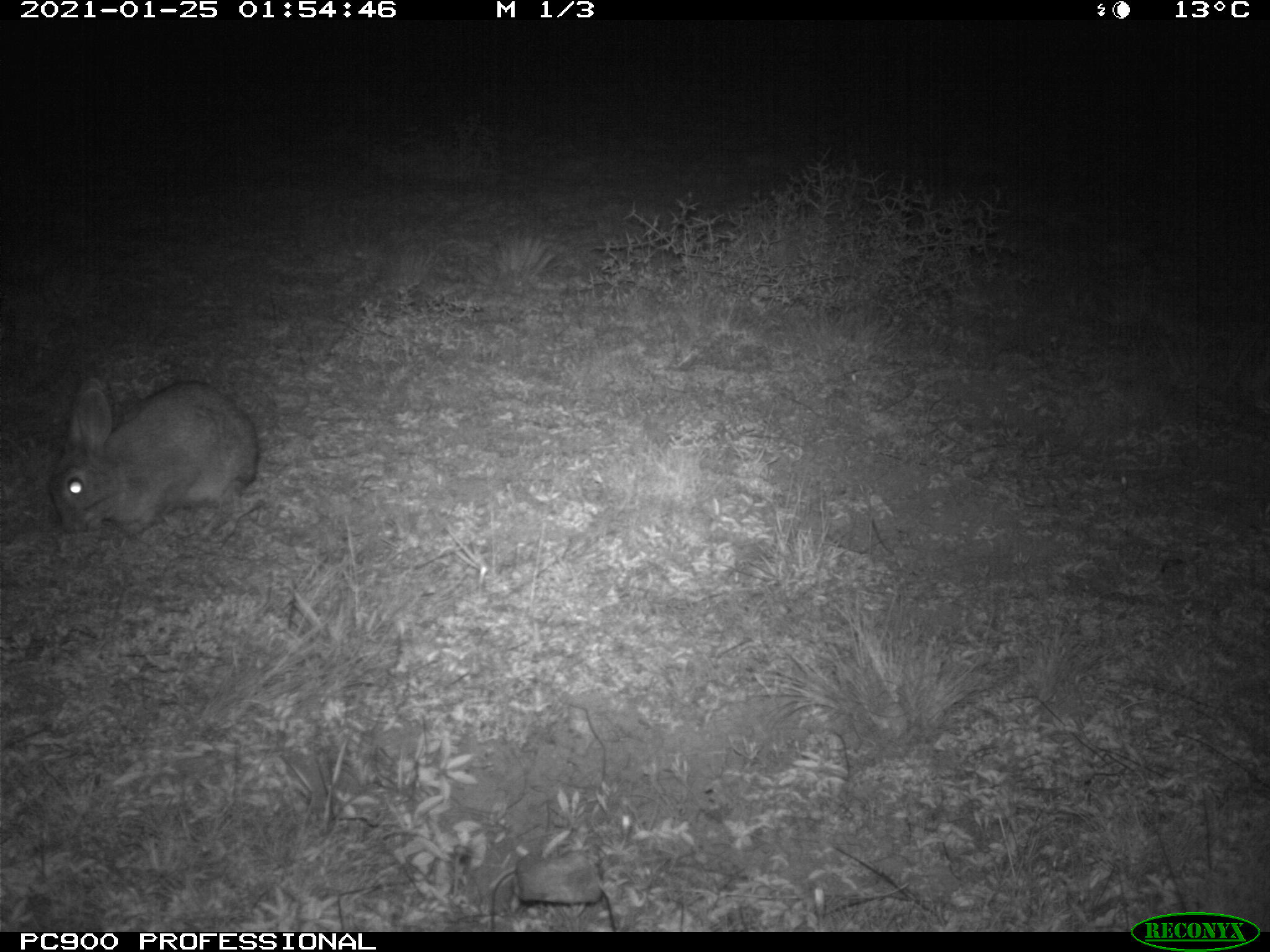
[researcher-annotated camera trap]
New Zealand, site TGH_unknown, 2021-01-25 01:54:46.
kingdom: Animalia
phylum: Chordata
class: Mammalia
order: Lagomorpha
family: Leporidae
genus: Oryctolagus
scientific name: Oryctolagus cuniculus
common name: european rabbit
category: rabbit